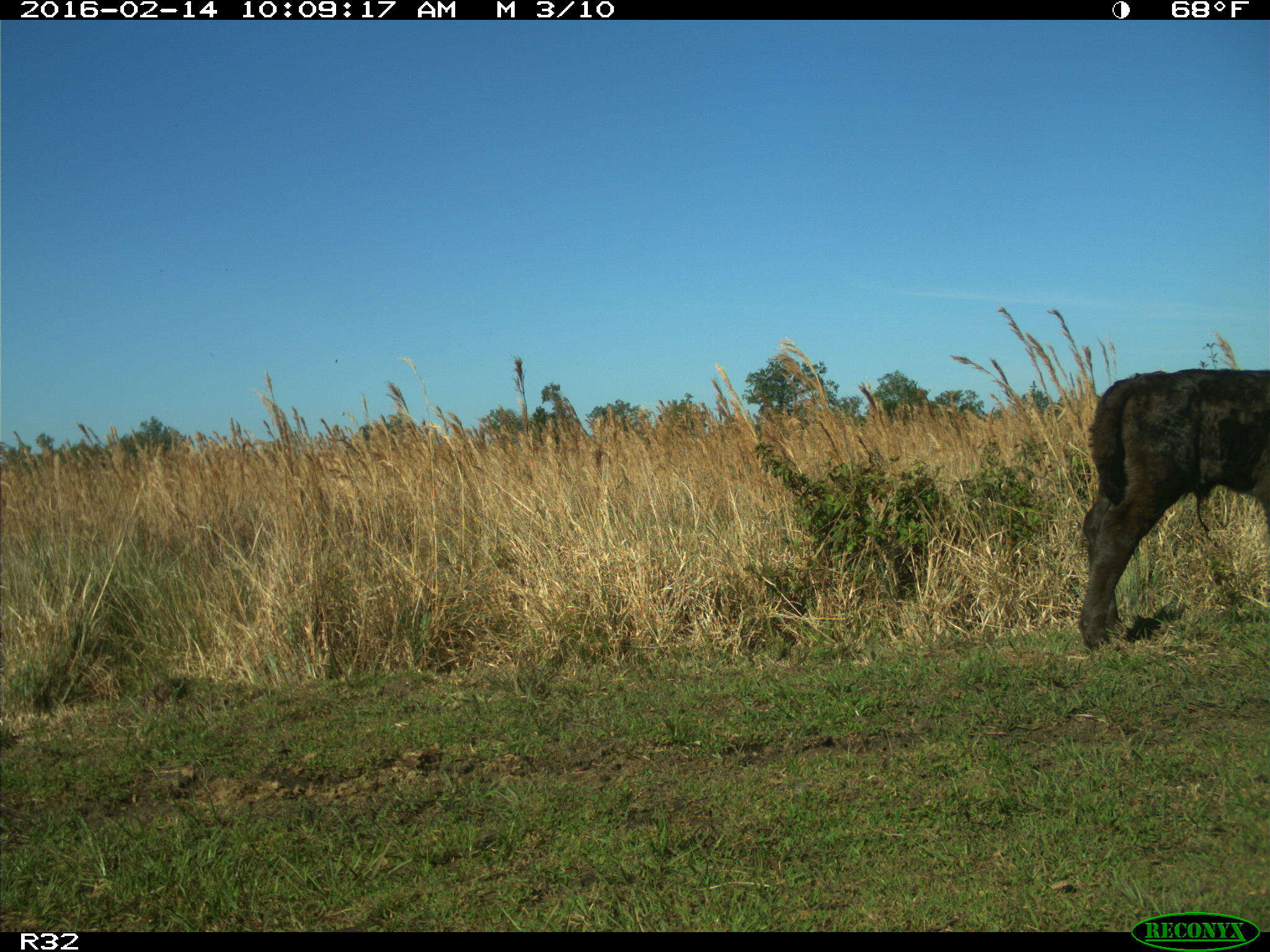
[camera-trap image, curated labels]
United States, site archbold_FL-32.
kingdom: Animalia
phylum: Chordata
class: Mammalia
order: Artiodactyla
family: Bovidae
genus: Bos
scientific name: Bos taurus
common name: domestic cow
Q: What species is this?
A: Bos taurus (domestic cow).